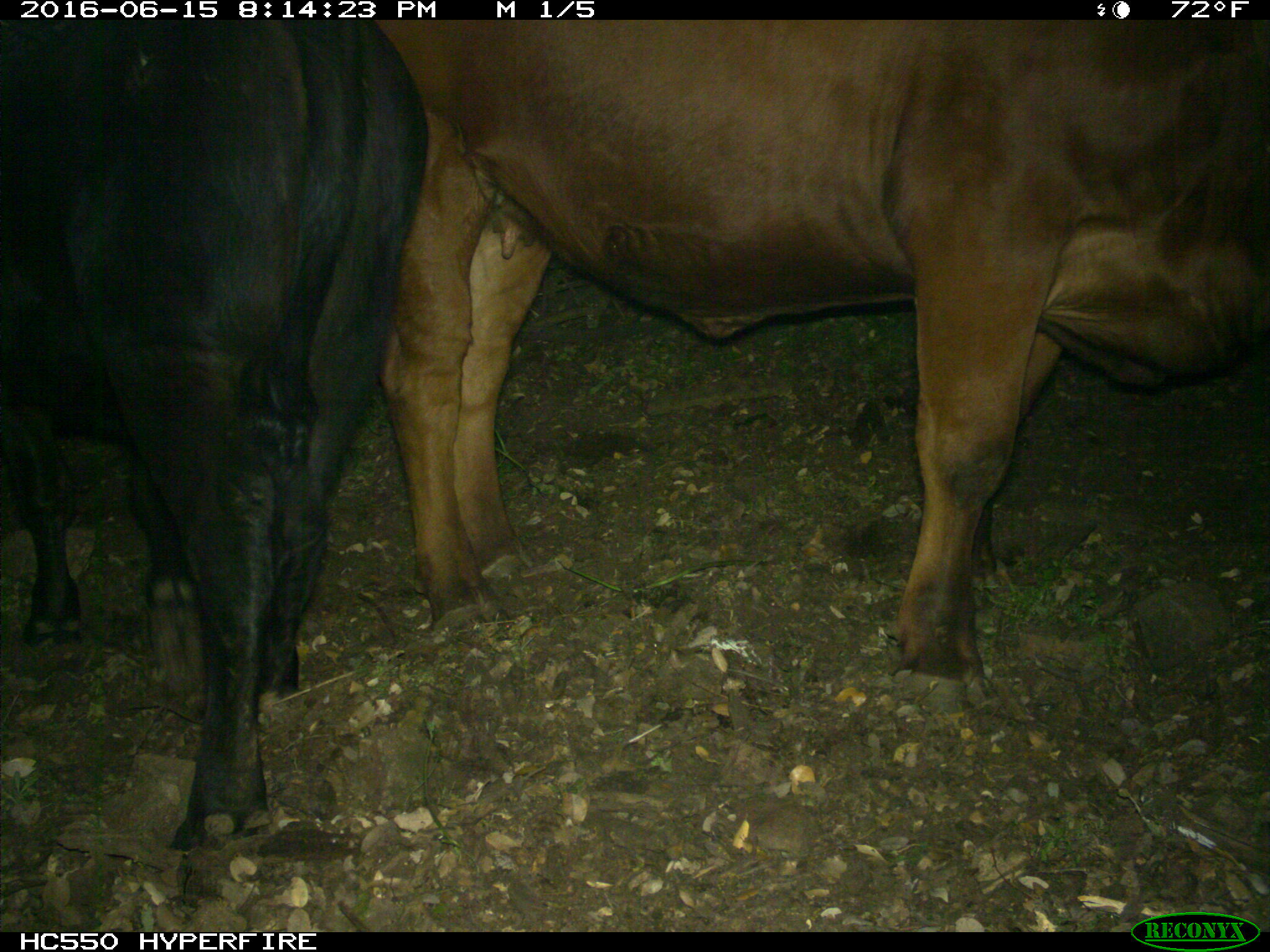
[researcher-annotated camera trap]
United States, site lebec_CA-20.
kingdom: Animalia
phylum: Chordata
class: Mammalia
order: Artiodactyla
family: Bovidae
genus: Bos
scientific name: Bos taurus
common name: domestic cow